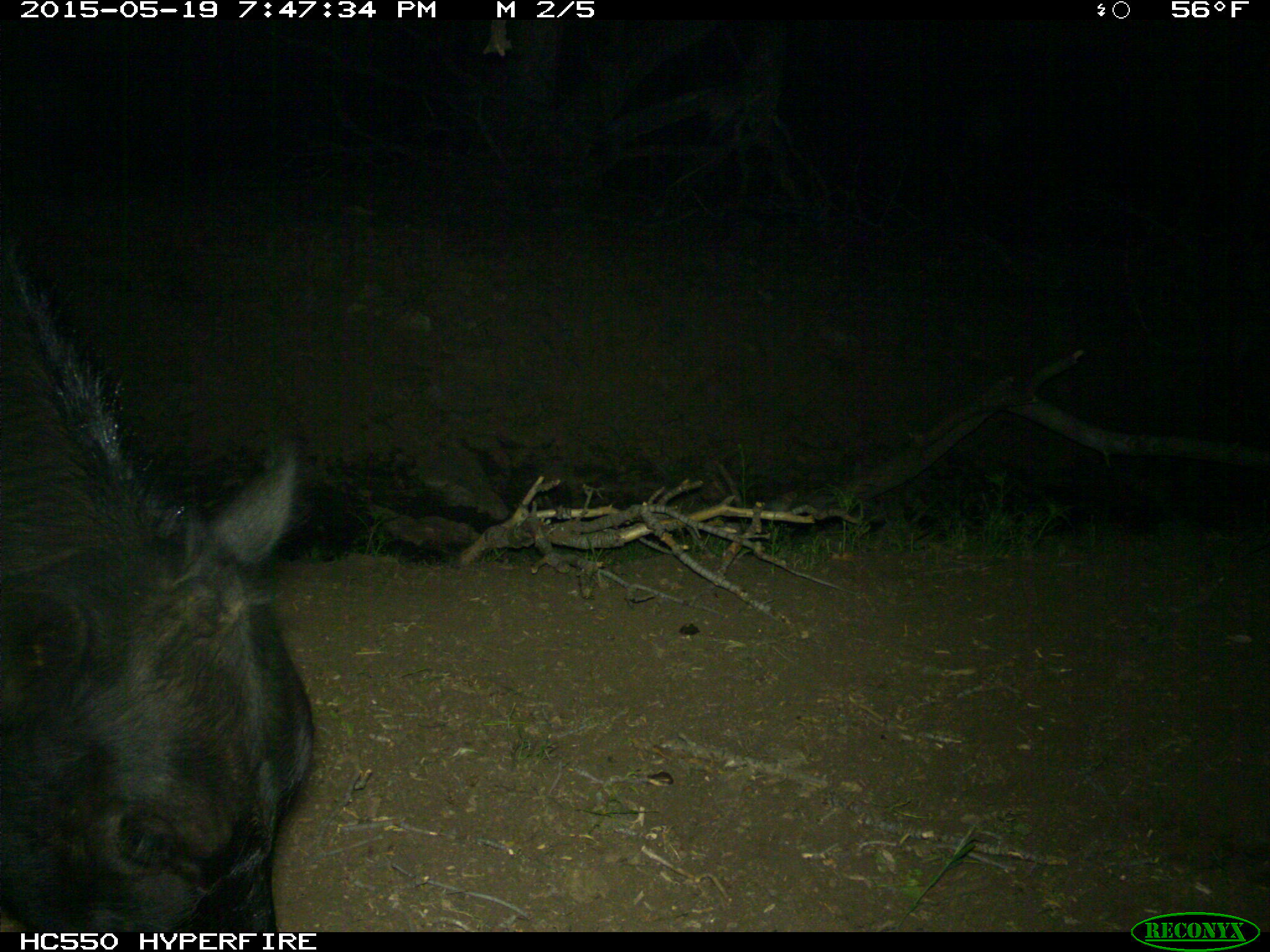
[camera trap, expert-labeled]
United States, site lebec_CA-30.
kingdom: Animalia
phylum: Chordata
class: Mammalia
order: Artiodactyla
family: Bovidae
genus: Bos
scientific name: Bos taurus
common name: domestic cow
Bos taurus (domestic cow).